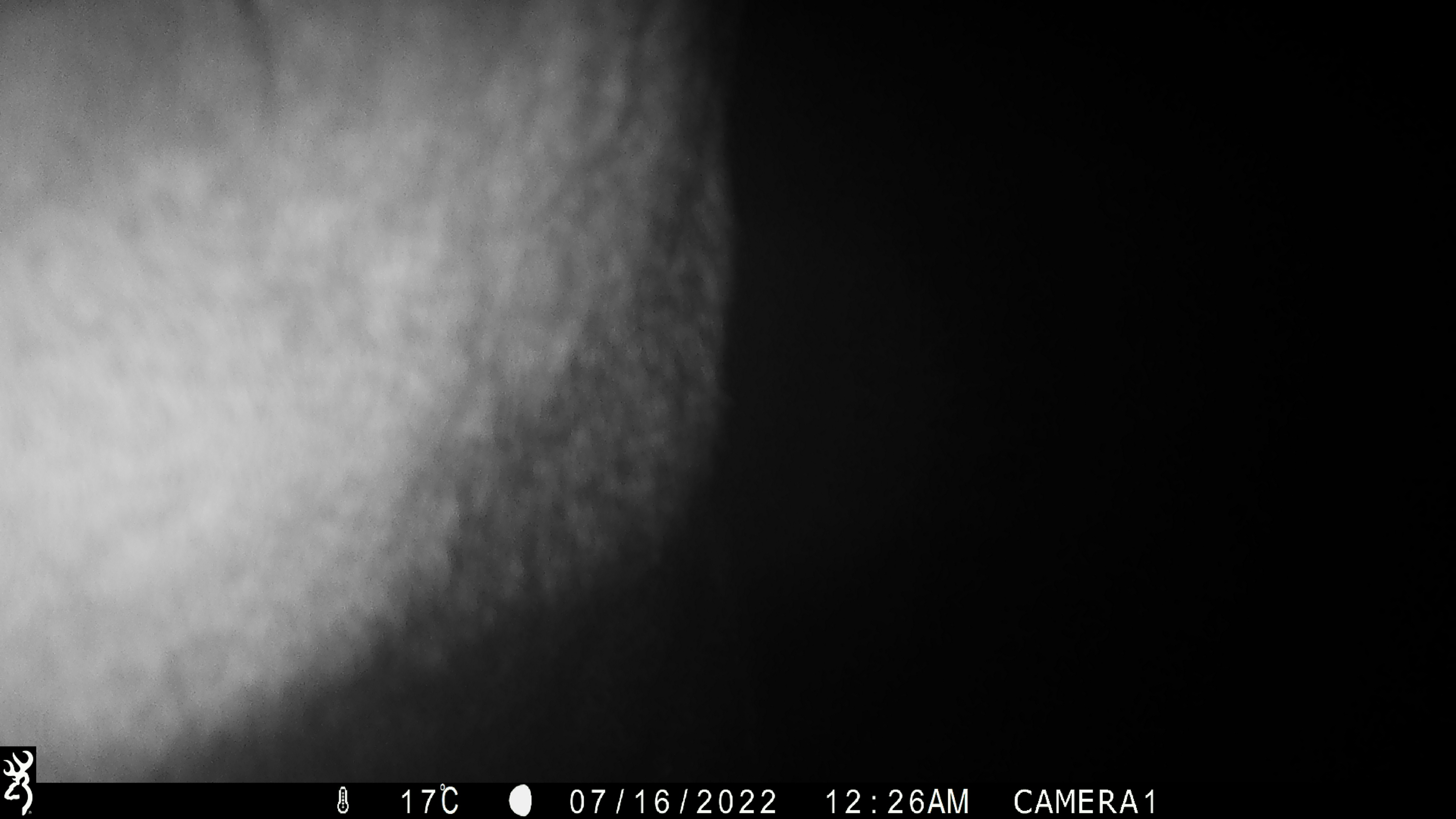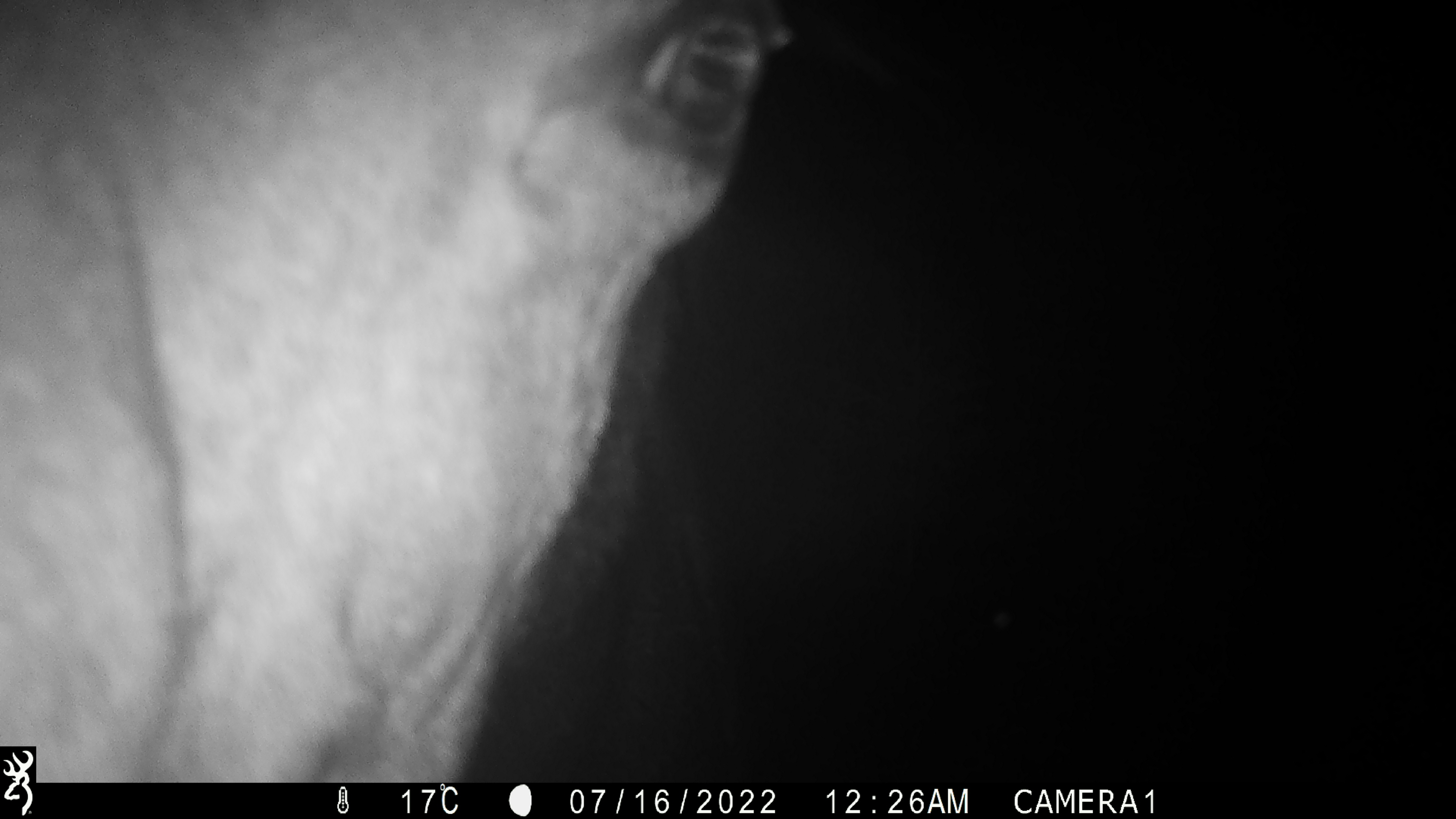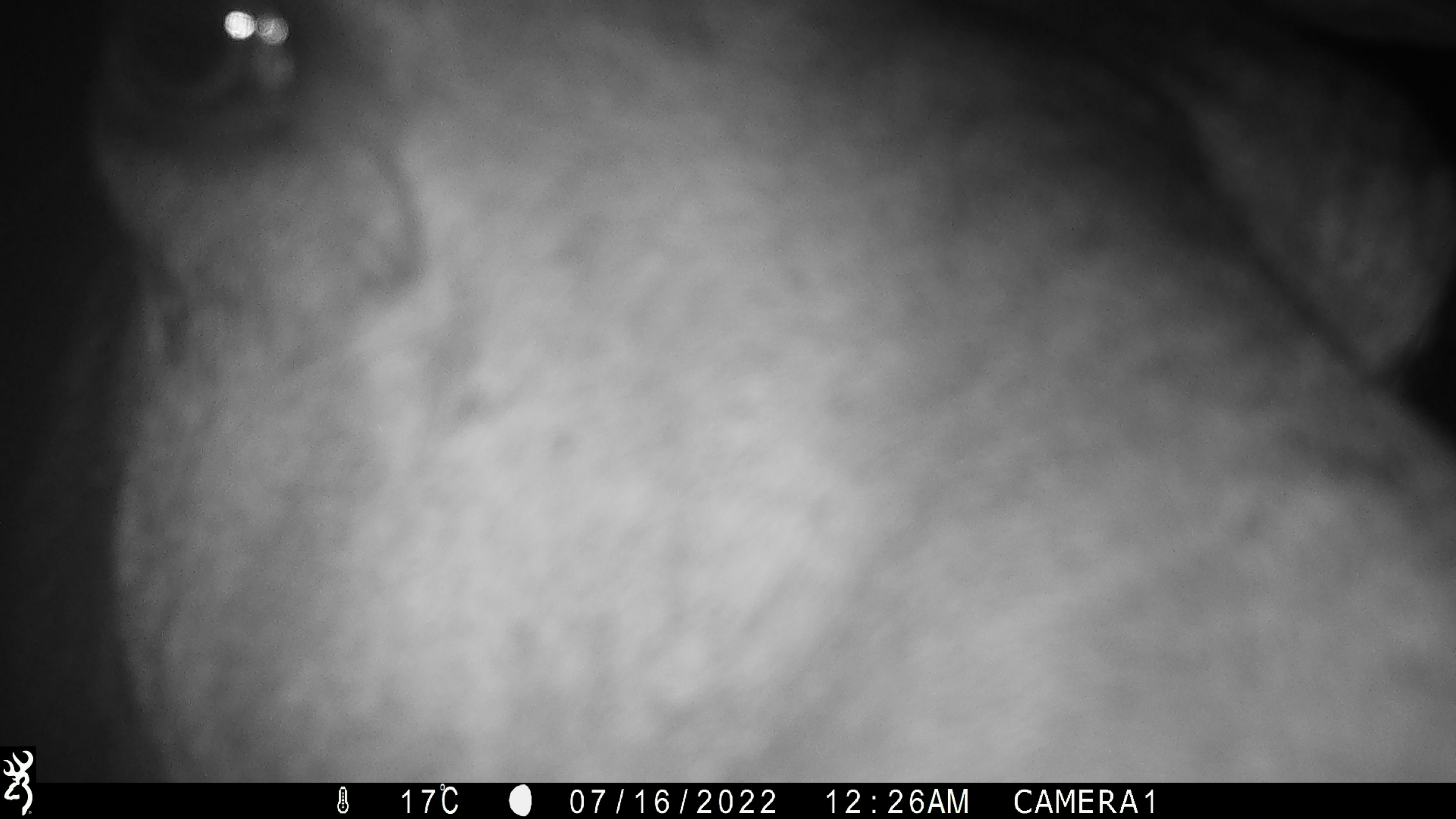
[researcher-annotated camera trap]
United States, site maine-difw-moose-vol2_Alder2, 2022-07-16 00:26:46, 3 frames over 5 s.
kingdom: Animalia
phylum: Chordata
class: Mammalia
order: Artiodactyla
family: Cervidae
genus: Alces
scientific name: Alces alces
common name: moose